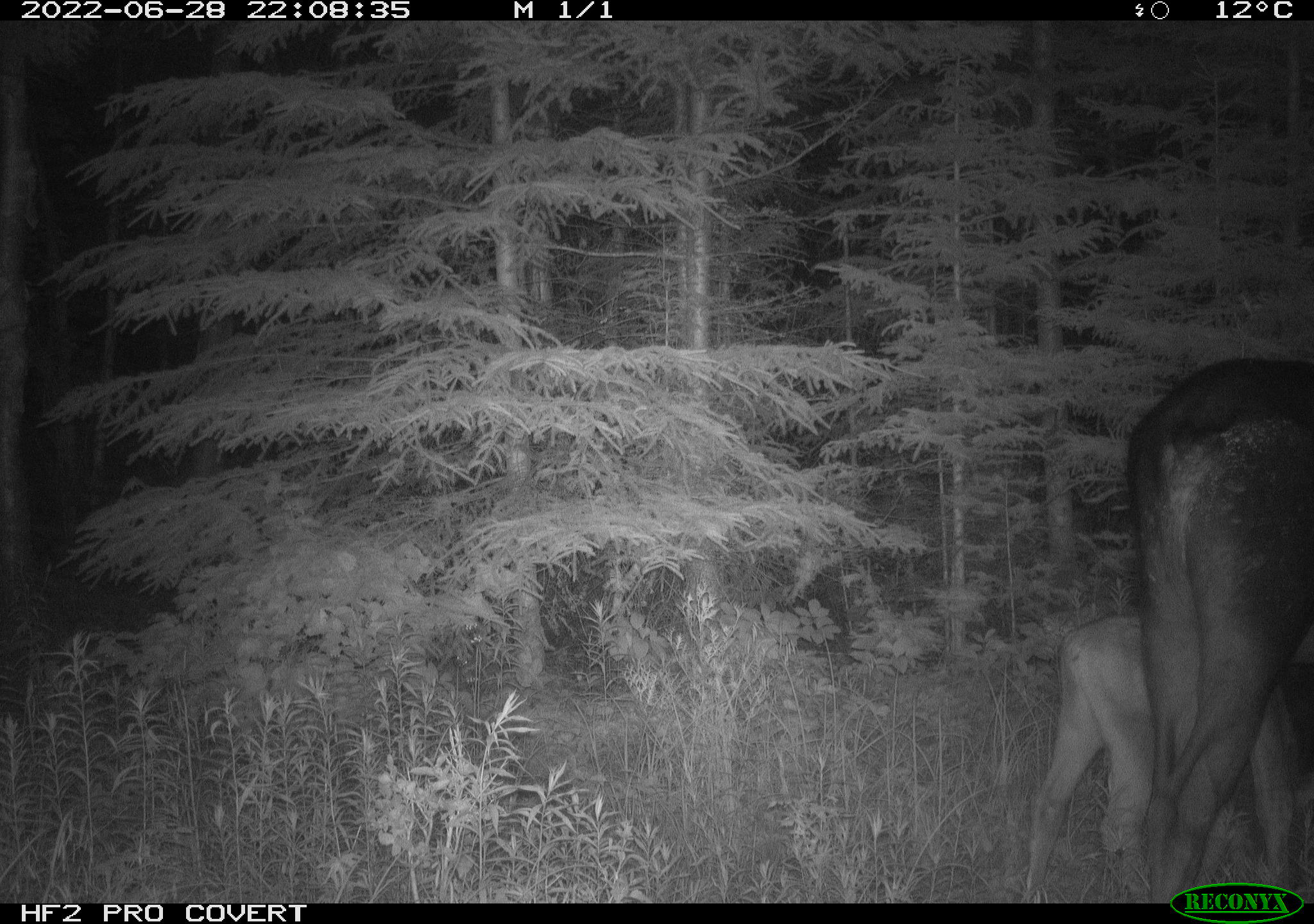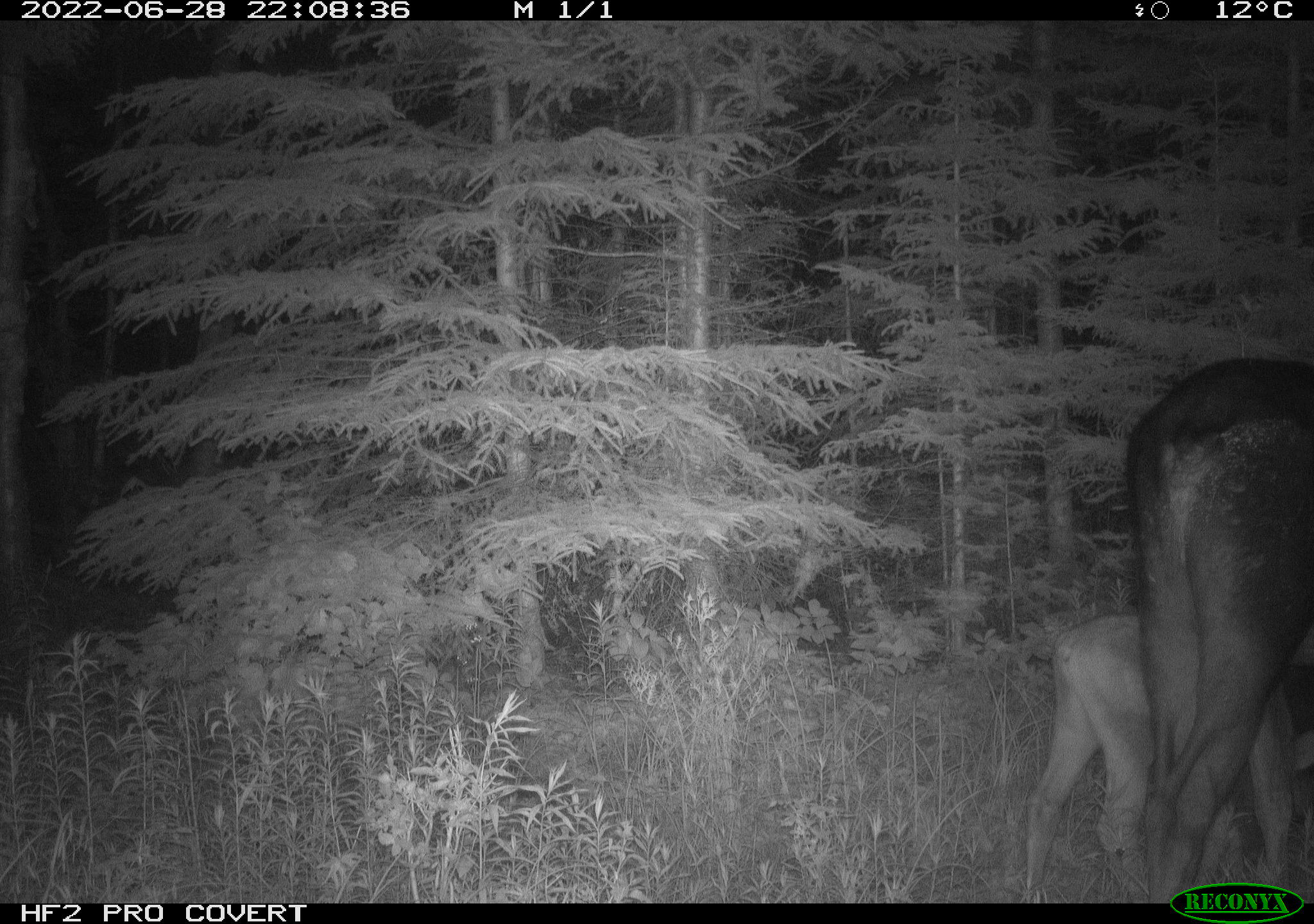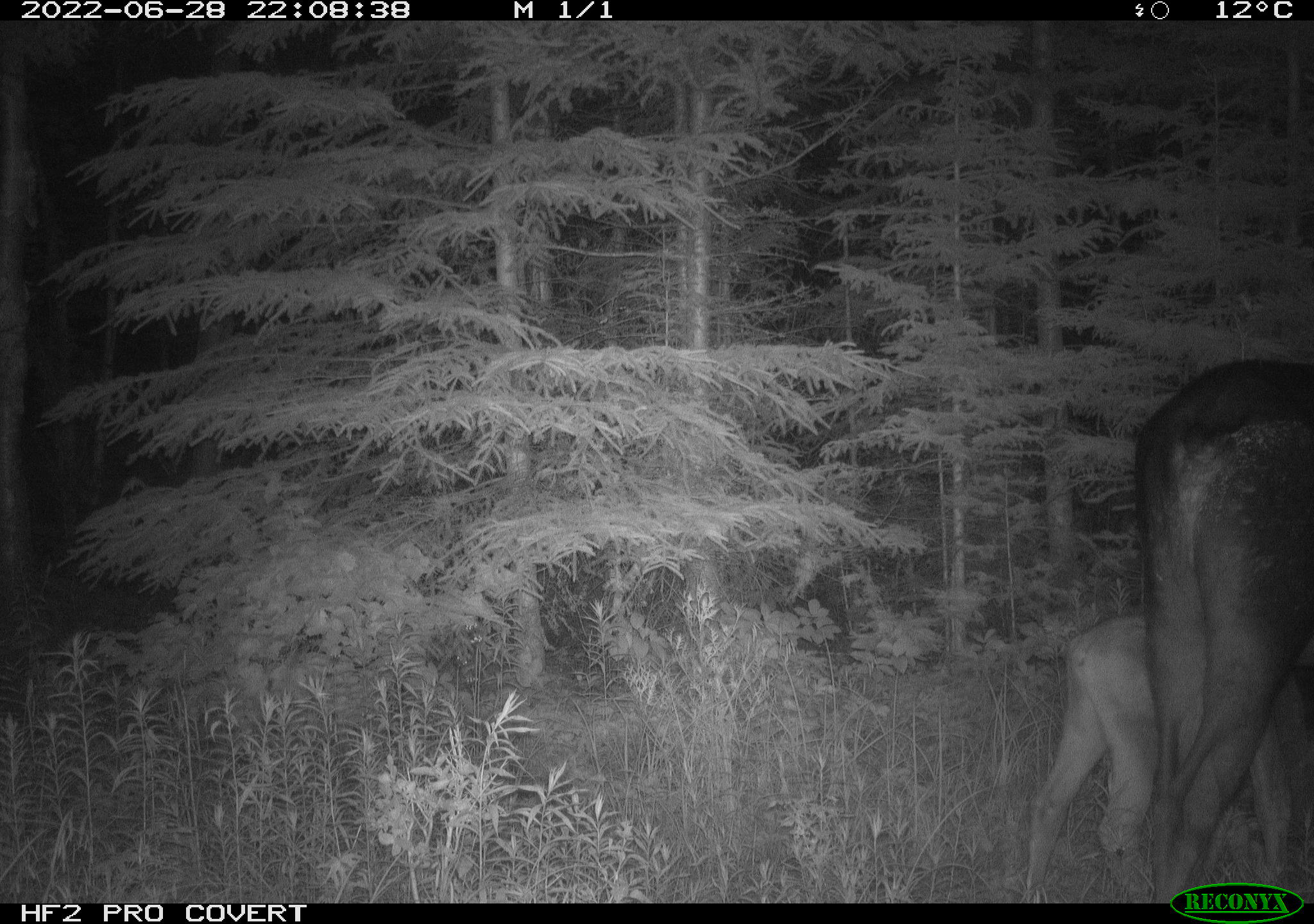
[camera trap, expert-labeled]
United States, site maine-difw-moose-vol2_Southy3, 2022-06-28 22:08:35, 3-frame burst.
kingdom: Animalia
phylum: Chordata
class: Mammalia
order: Artiodactyla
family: Cervidae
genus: Alces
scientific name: Alces alces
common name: moose